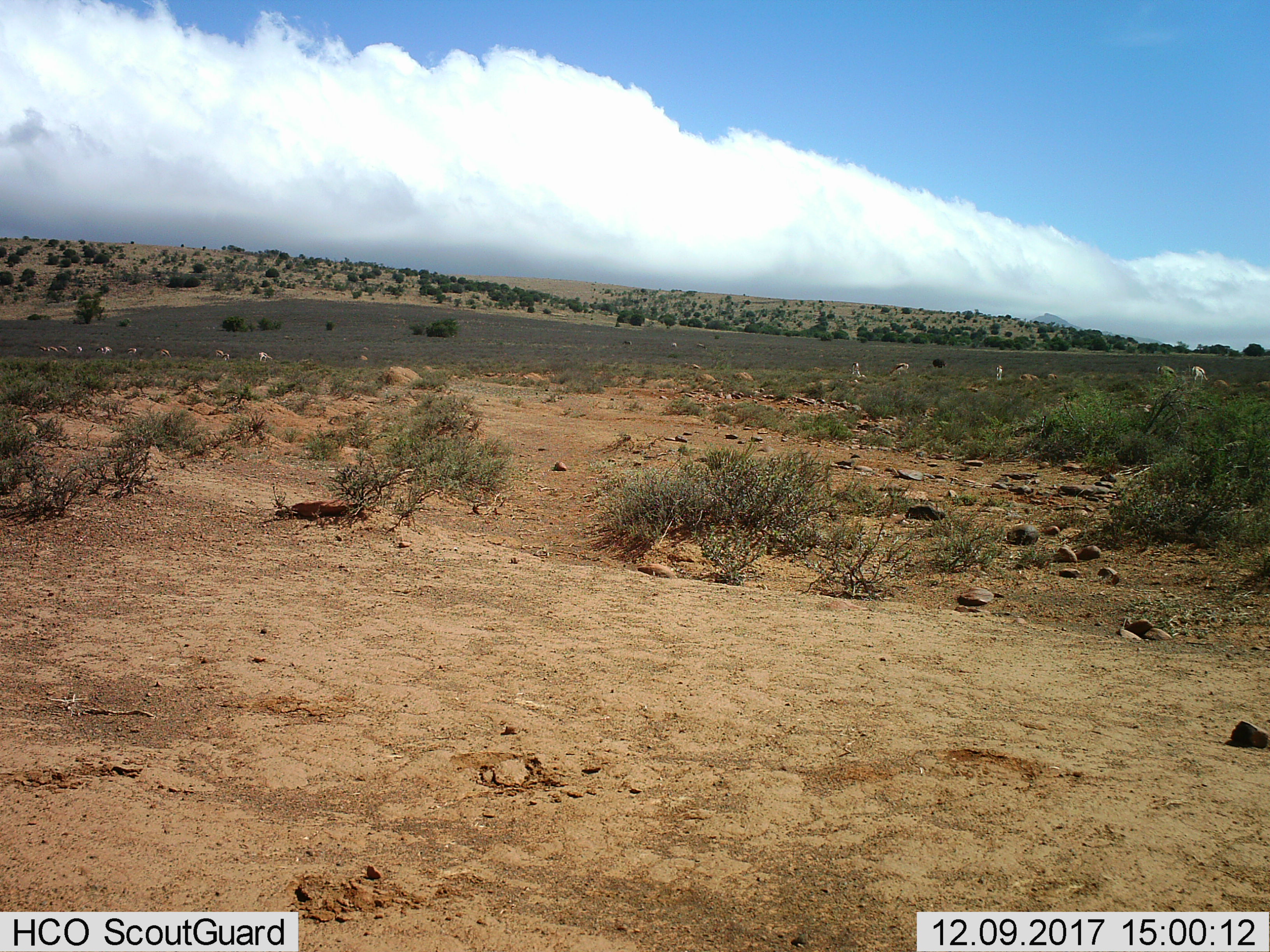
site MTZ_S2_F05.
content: unidentified animal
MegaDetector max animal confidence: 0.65